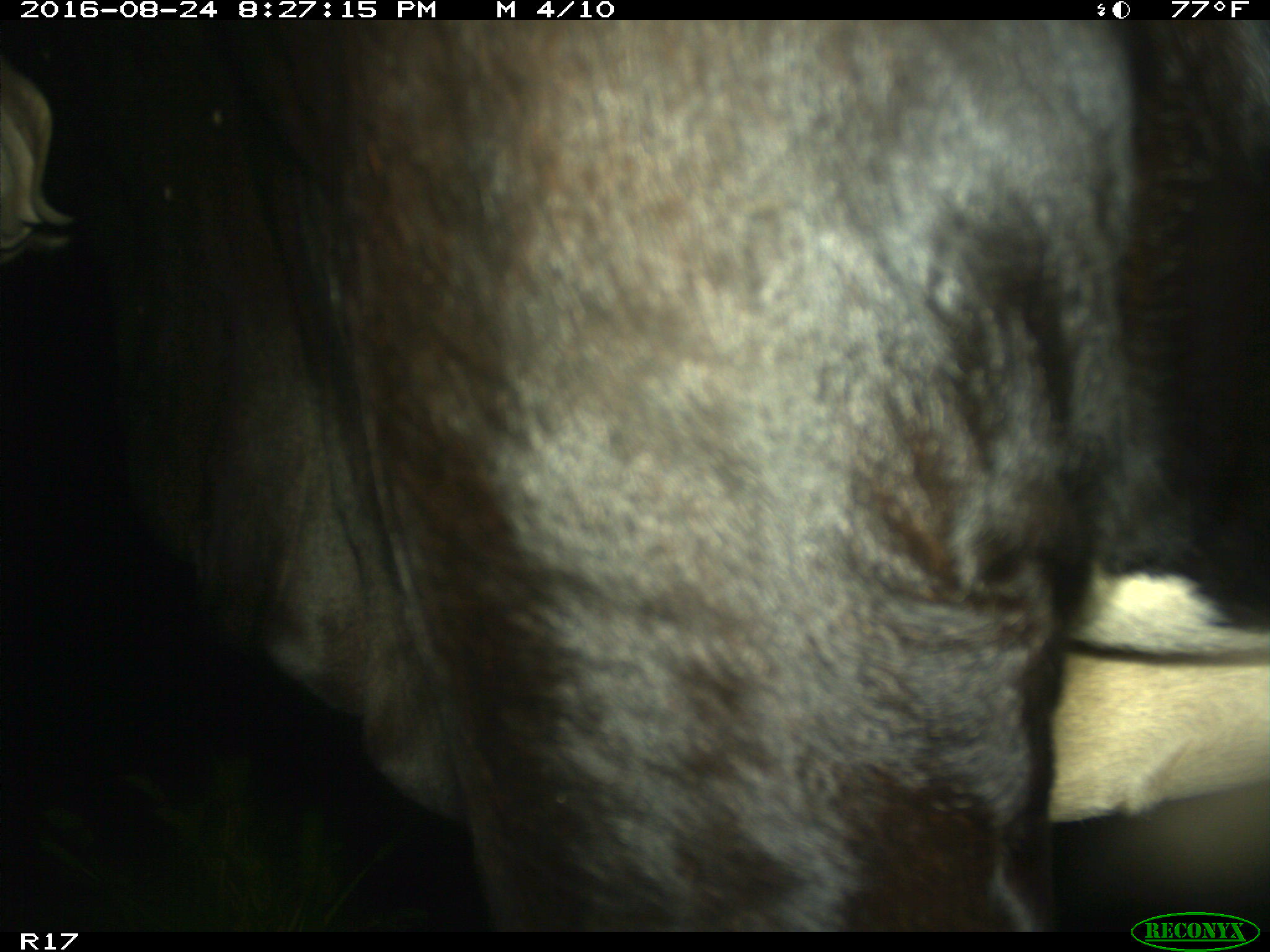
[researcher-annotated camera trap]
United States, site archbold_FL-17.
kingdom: Animalia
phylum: Chordata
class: Mammalia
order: Artiodactyla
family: Bovidae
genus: Bos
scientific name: Bos taurus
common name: domestic cow